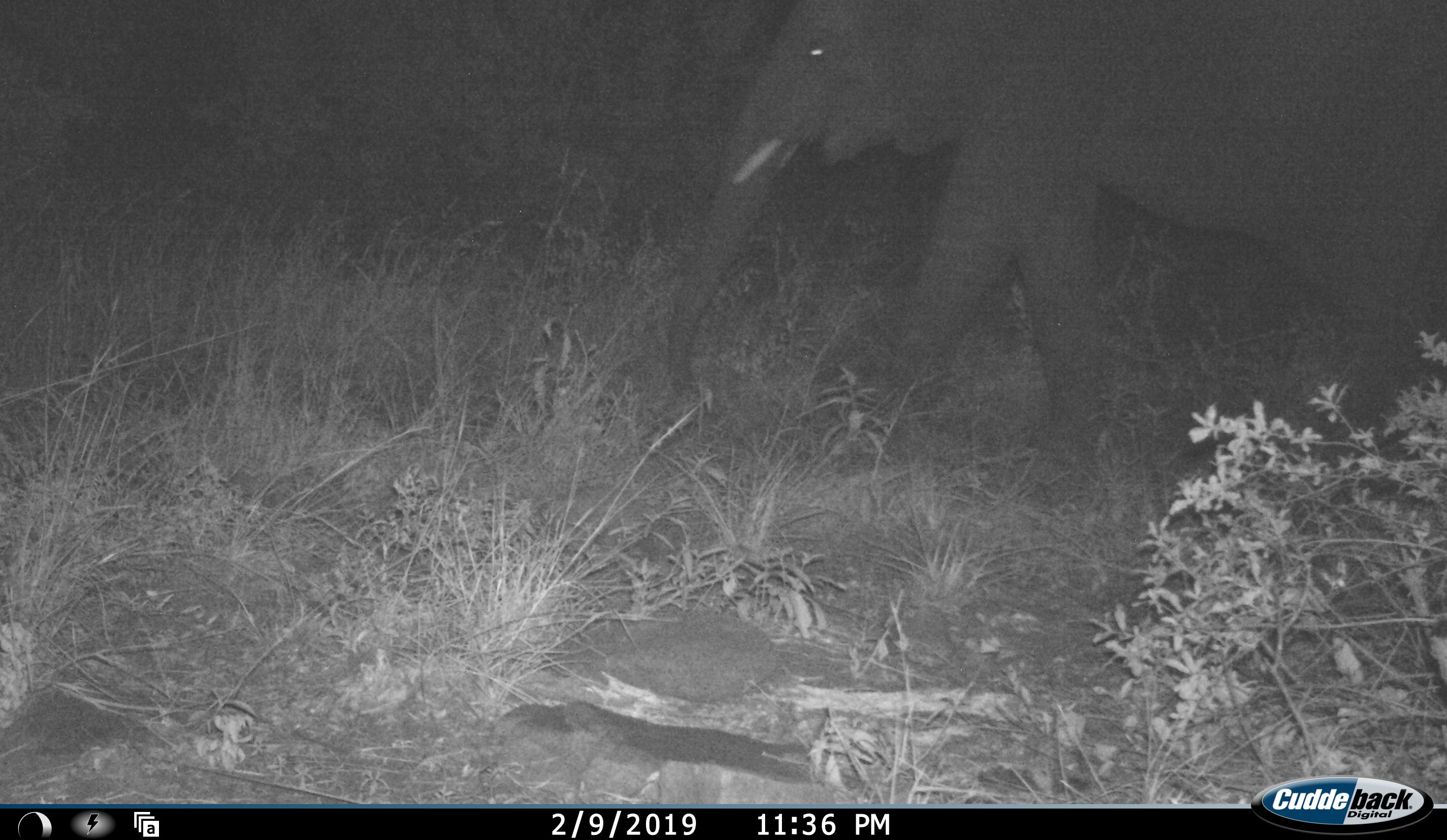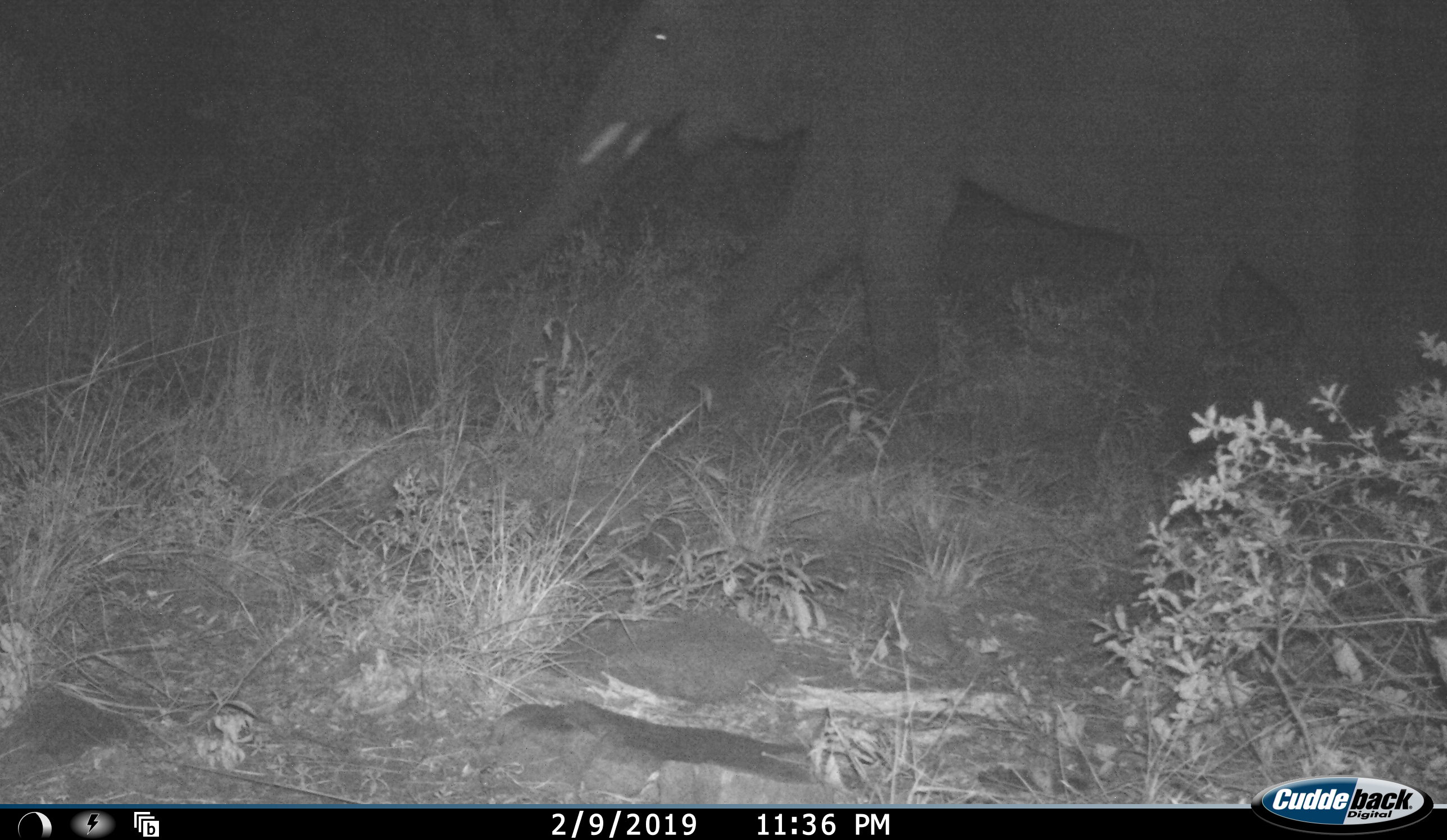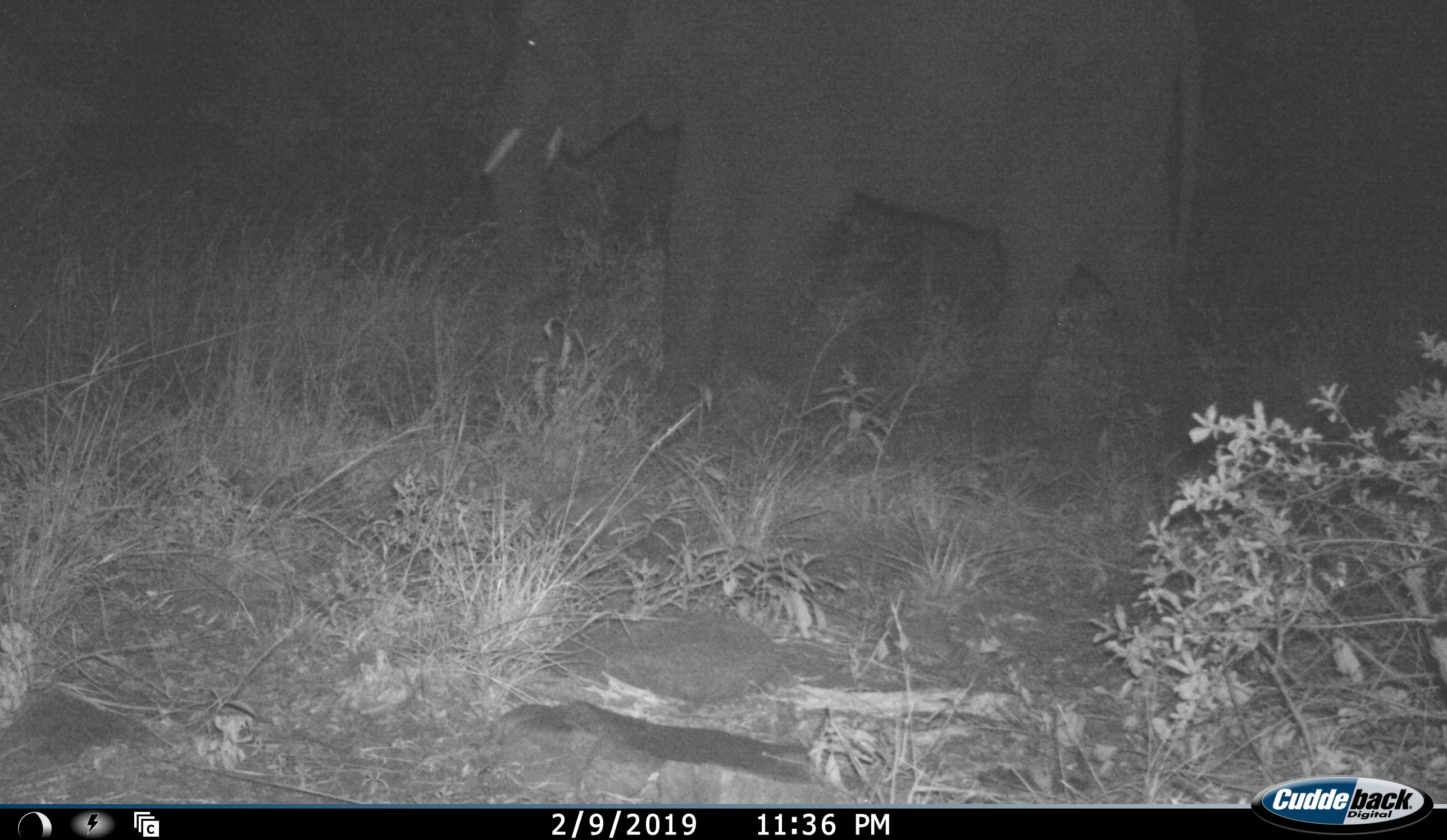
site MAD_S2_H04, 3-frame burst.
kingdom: Animalia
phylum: Chordata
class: Mammalia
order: Proboscidea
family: Elephantidae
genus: Loxodonta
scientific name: Loxodonta africana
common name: african bush elephant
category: elephant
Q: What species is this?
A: Elephant (african bush elephant) (Loxodonta africana).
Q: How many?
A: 1.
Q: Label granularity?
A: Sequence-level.